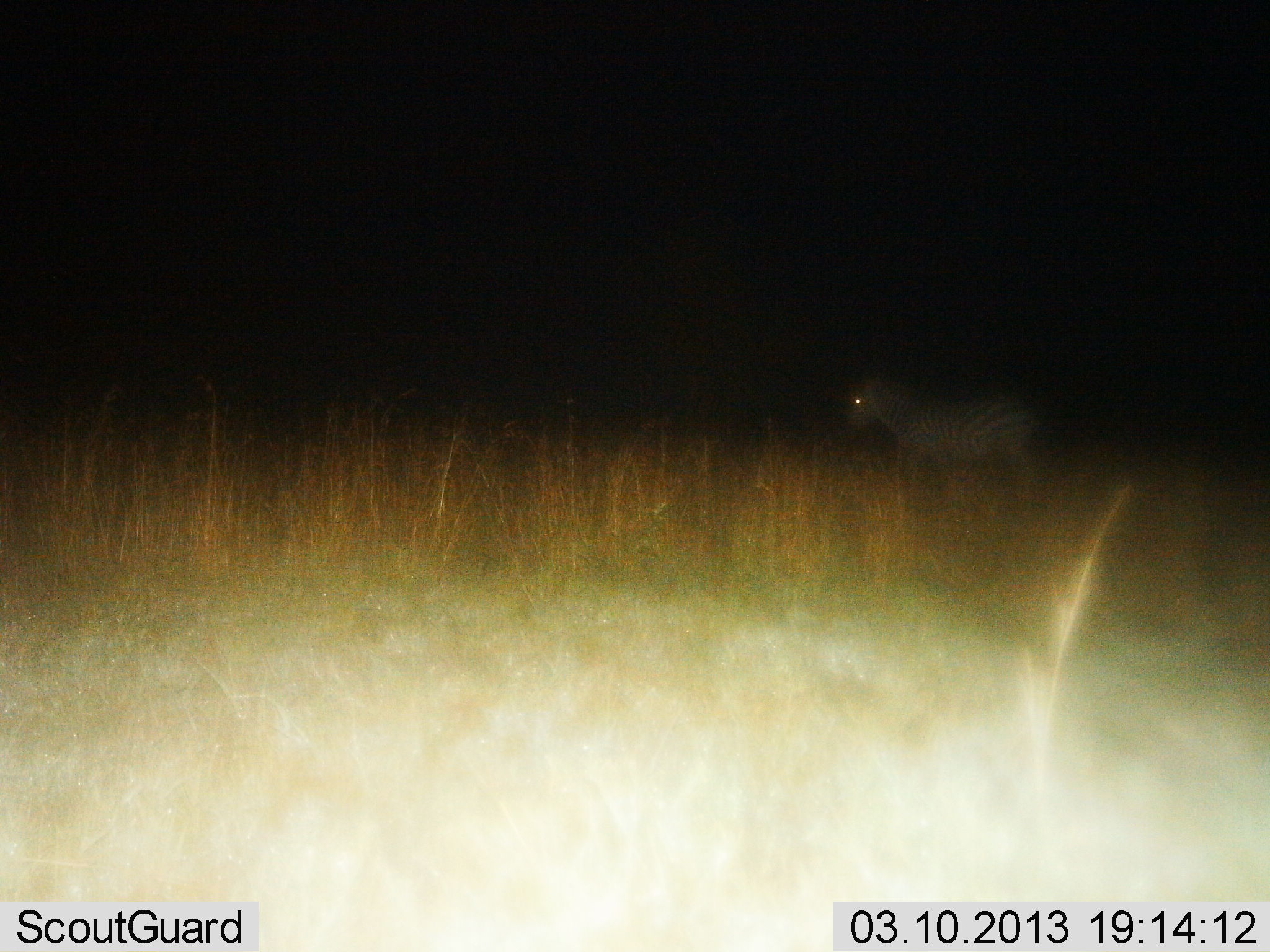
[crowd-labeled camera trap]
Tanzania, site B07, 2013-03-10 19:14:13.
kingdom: Animalia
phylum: Chordata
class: Mammalia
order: Perissodactyla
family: Equidae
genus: Equus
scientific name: Equus quagga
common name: plains zebra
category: zebra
Zebra (plains zebra) (Equus quagga), count 1. Behavior (volunteer vote fractions): standing 47%, resting 0%, moving 53%, interacting 0%. Young present (vote fraction): 0%. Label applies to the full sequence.